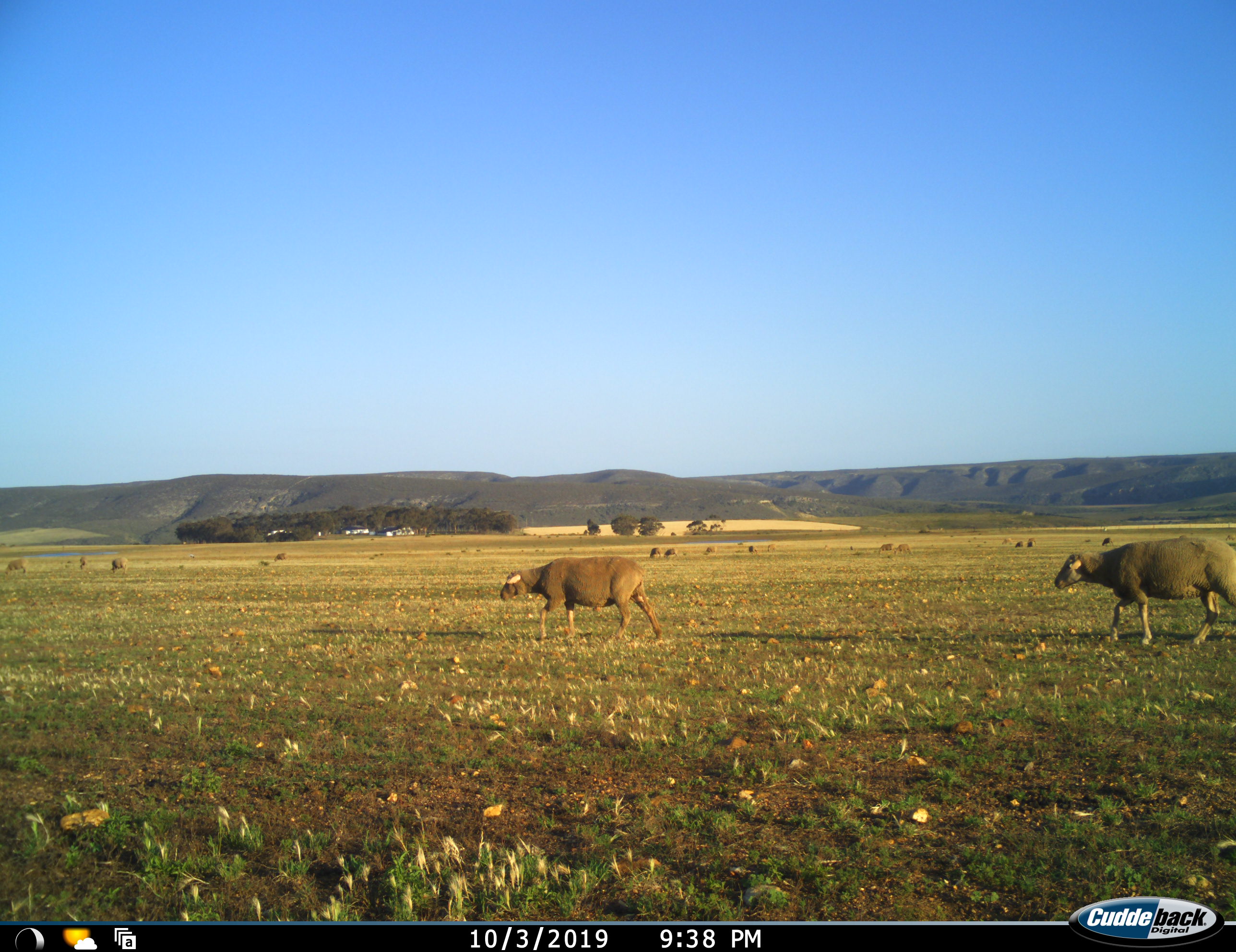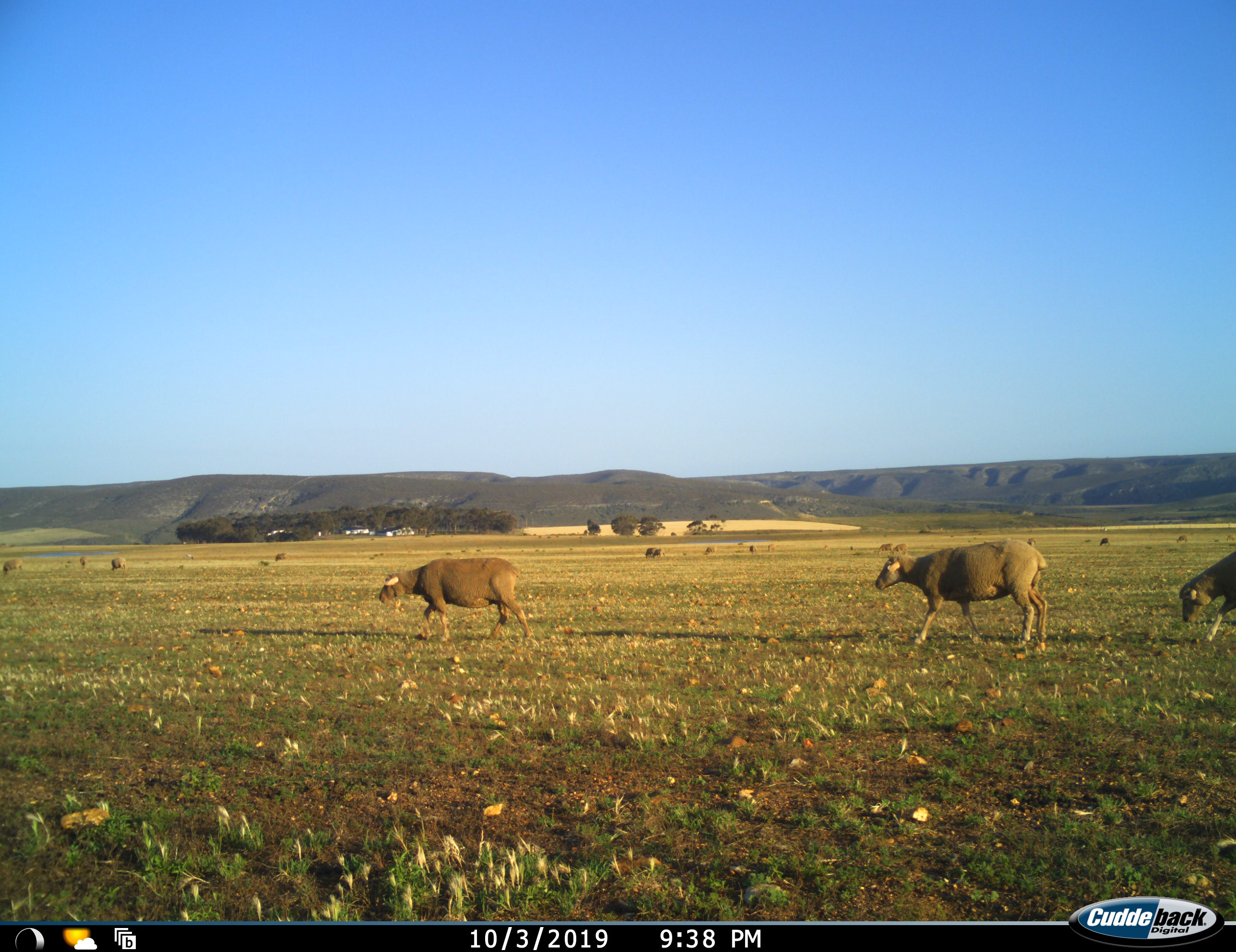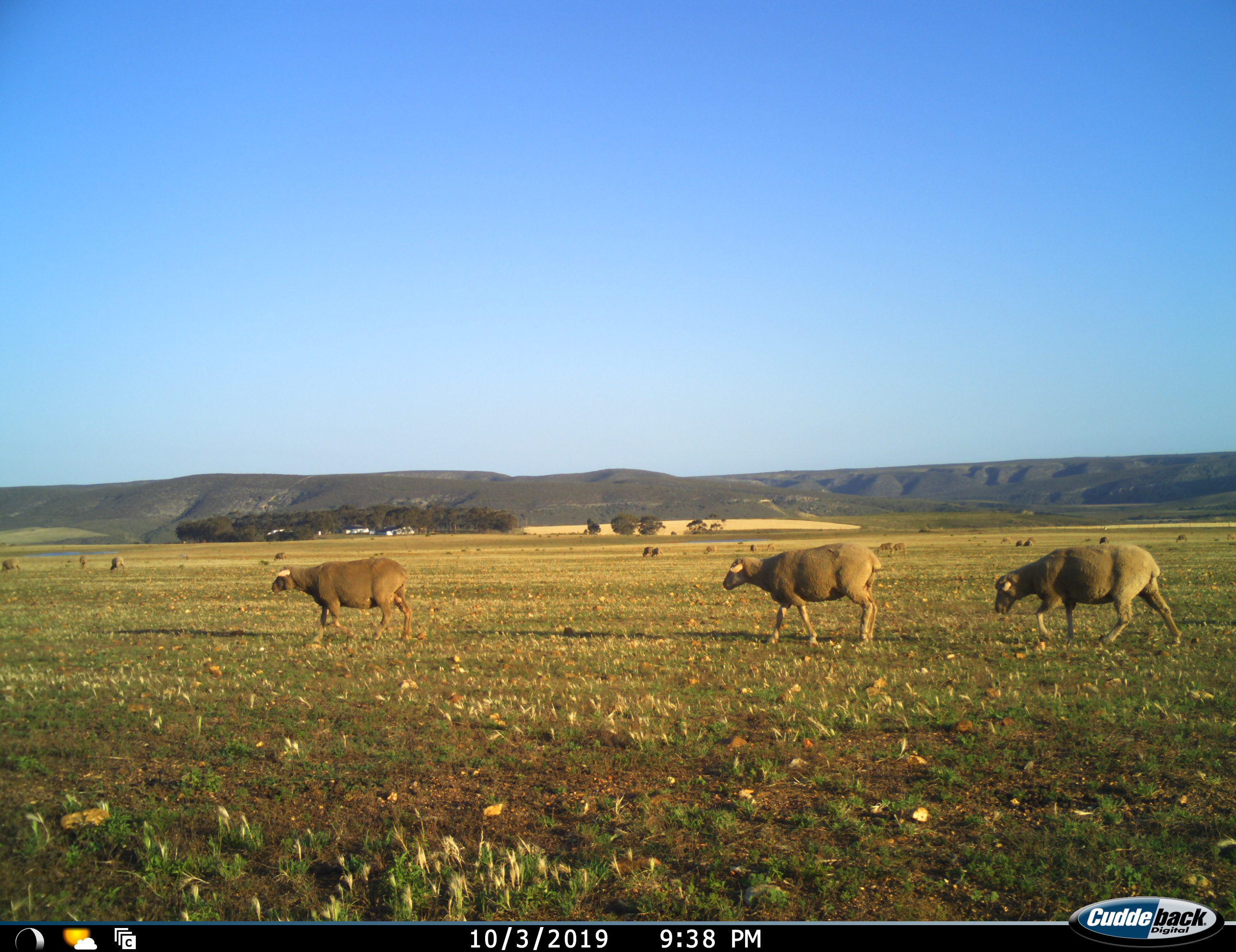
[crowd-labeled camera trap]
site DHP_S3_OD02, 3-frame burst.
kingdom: Animalia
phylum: Chordata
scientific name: Vertebrata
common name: domestic animal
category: domesticanimal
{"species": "domesticanimal (domestic animal) (Vertebrata)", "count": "11-50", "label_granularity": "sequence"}